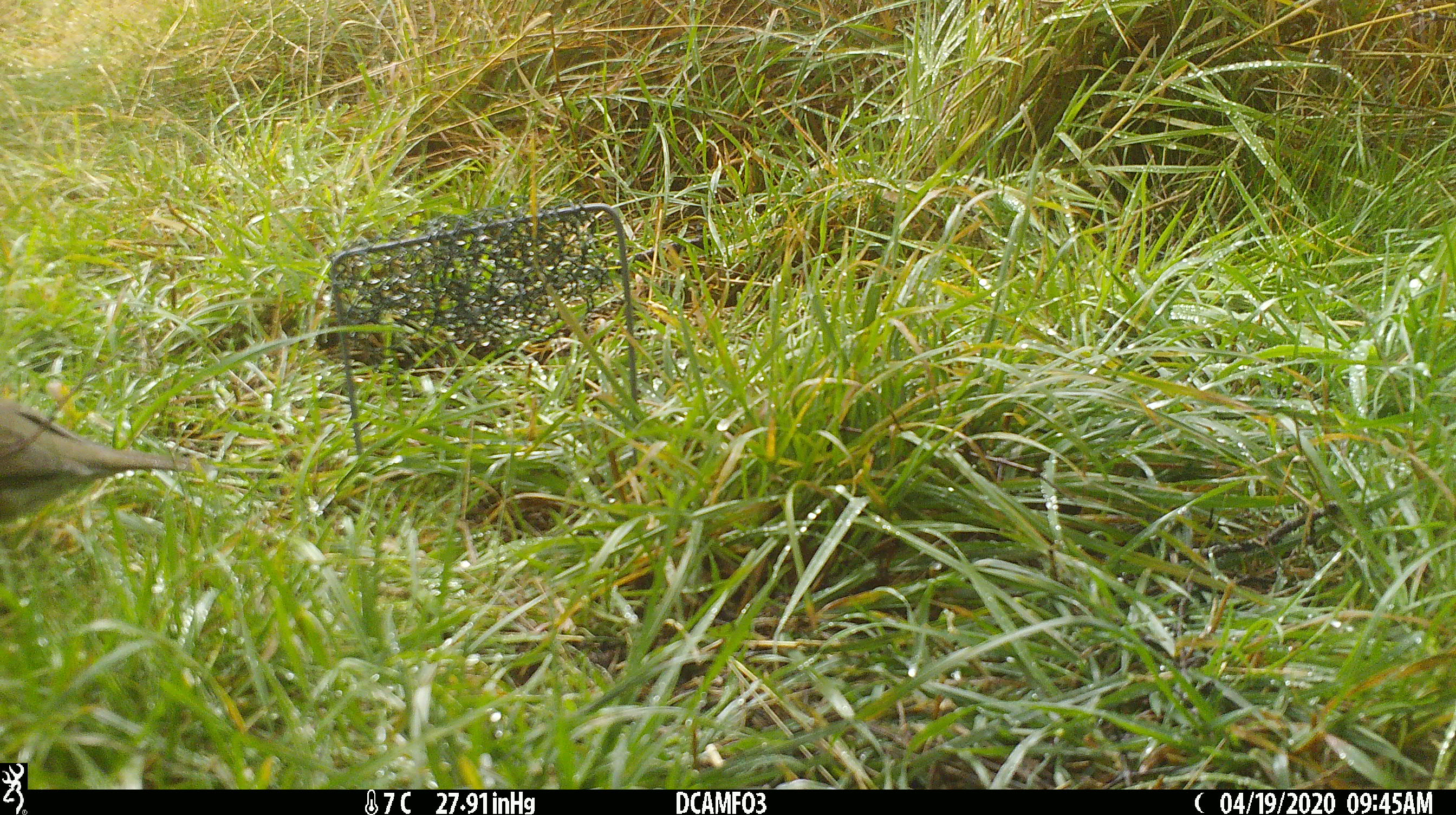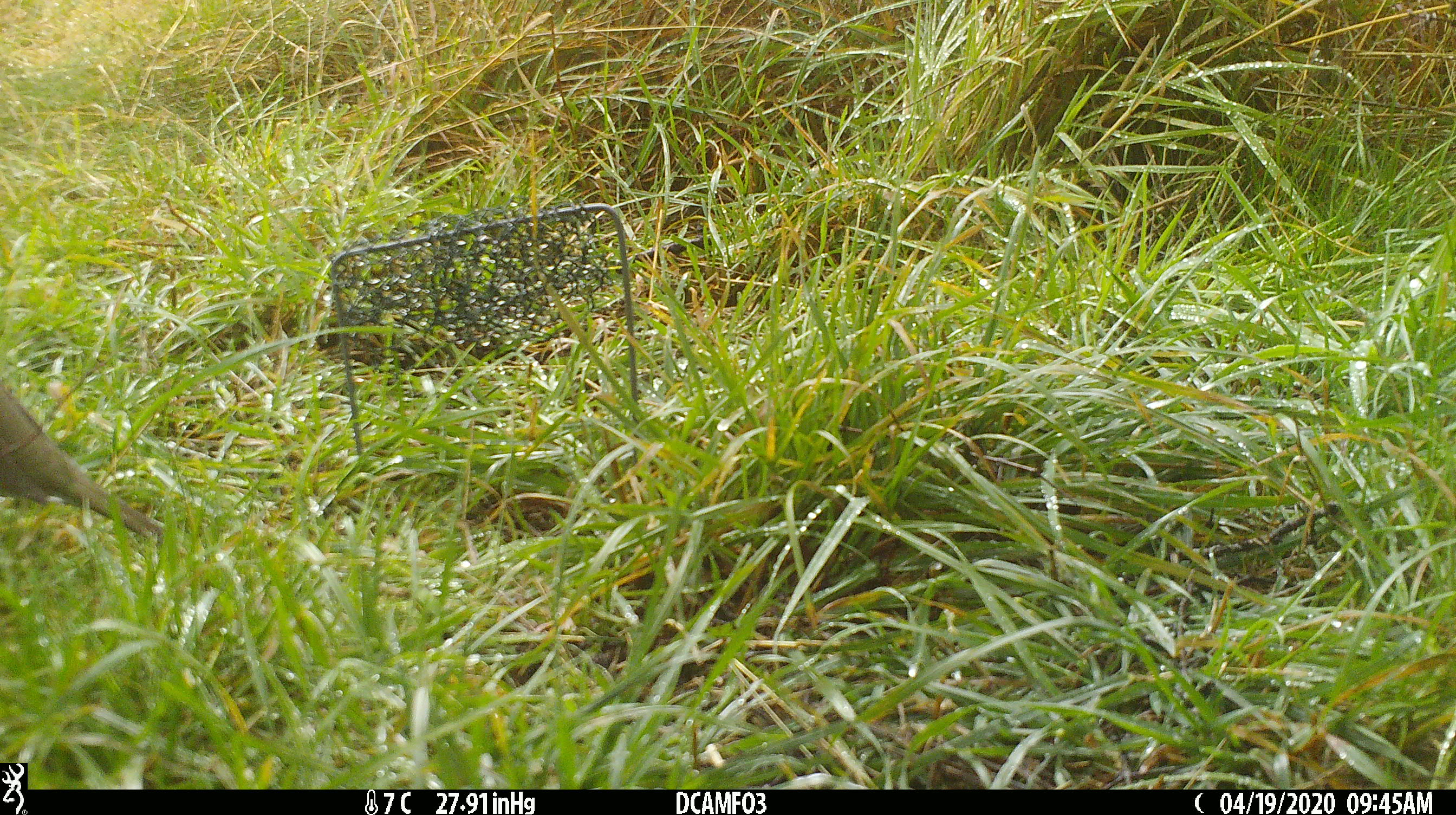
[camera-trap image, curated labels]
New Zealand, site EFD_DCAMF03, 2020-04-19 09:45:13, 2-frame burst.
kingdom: Animalia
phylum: Chordata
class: Aves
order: Passeriformes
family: Turdidae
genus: Turdus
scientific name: Turdus philomelos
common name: song thrush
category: thrush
Thrush (song thrush) (Turdus philomelos).